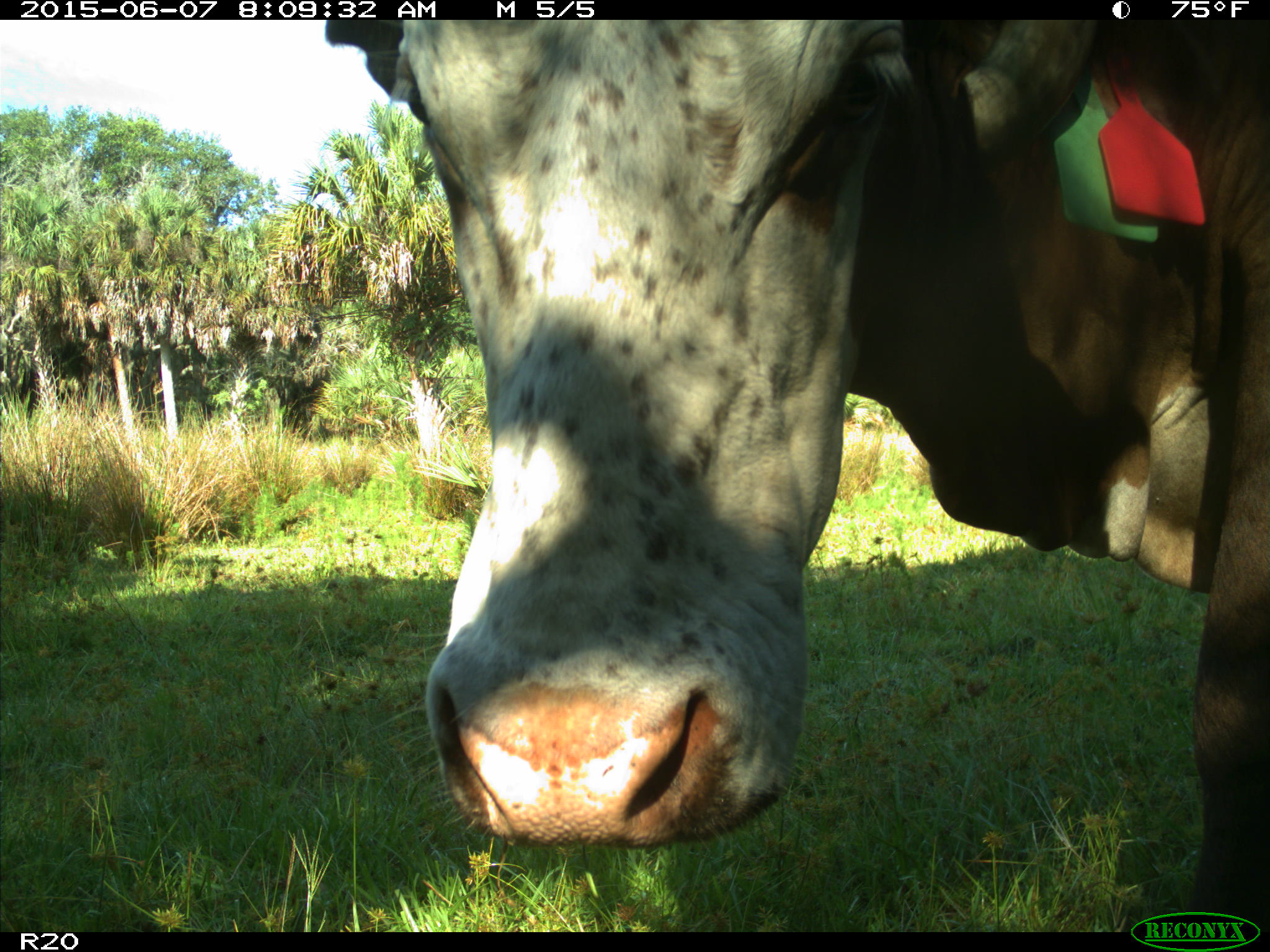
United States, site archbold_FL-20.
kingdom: Animalia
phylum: Chordata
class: Mammalia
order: Artiodactyla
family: Bovidae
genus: Bos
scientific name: Bos taurus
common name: domestic cow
Bos taurus (domestic cow).